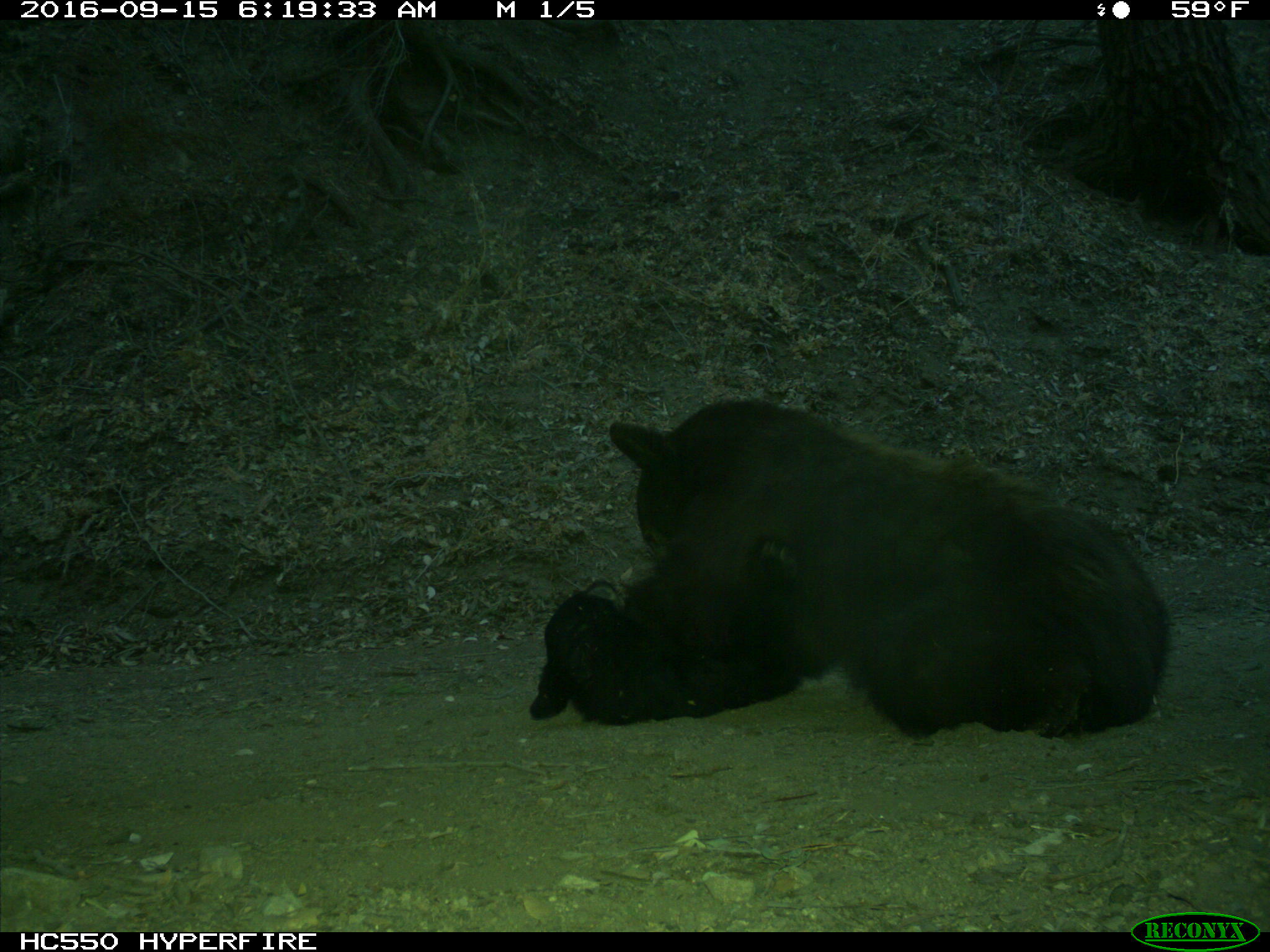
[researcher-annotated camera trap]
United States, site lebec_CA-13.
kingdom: Animalia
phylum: Chordata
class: Mammalia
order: Carnivora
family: Ursidae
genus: Ursus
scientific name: Ursus americanus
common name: american black bear